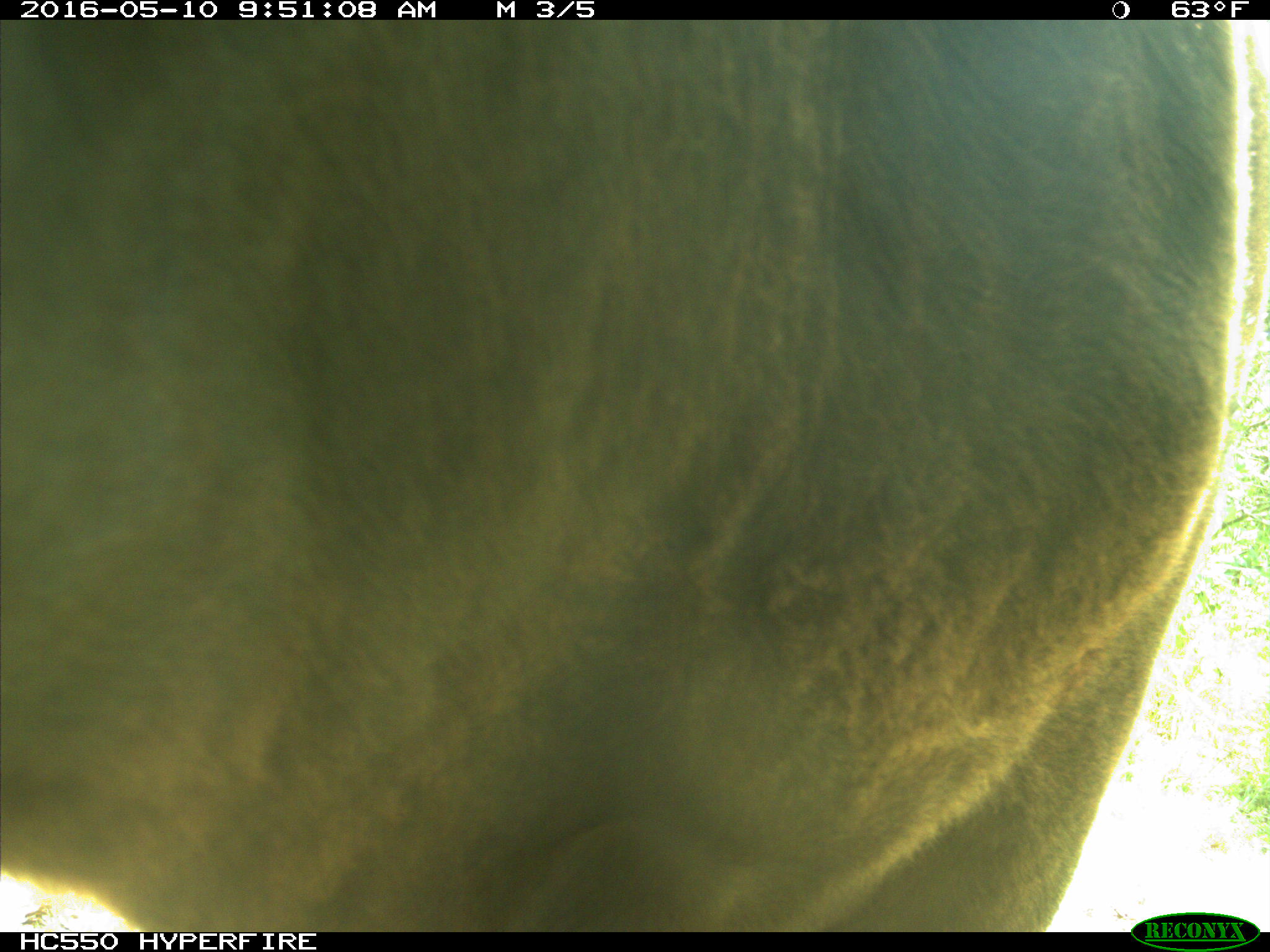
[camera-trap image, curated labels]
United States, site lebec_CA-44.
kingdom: Animalia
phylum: Chordata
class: Mammalia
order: Artiodactyla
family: Bovidae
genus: Bos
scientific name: Bos taurus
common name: domestic cow